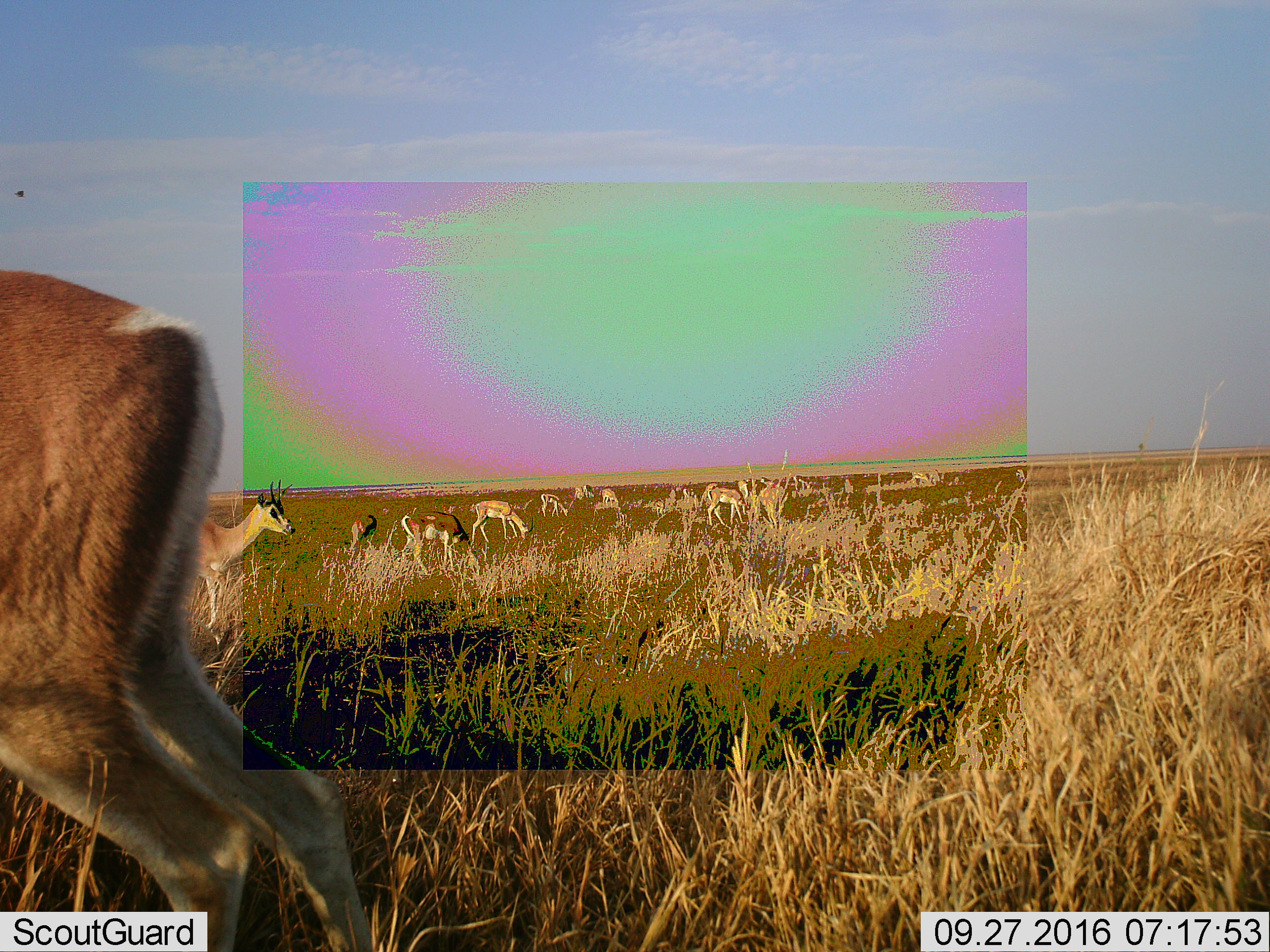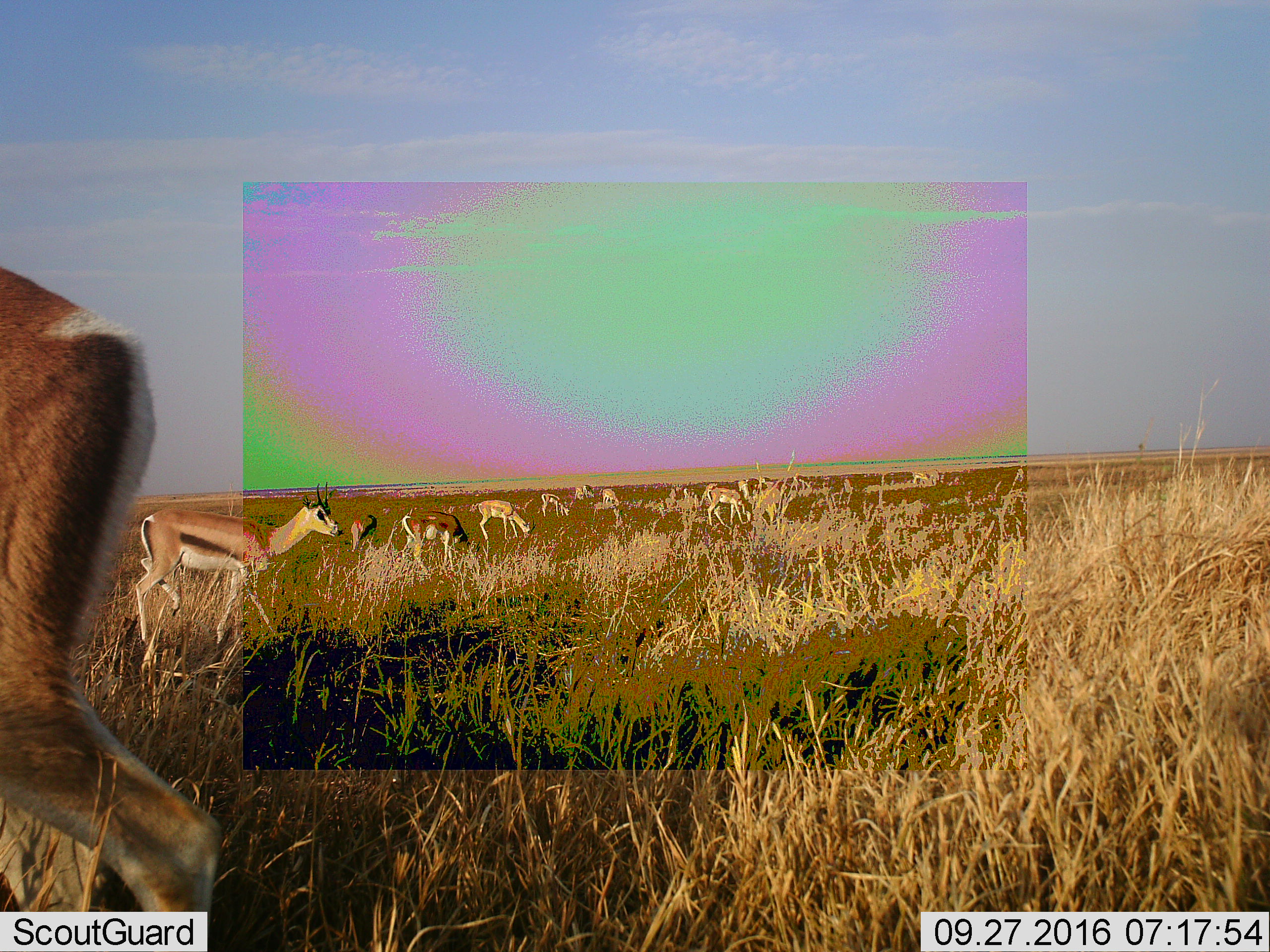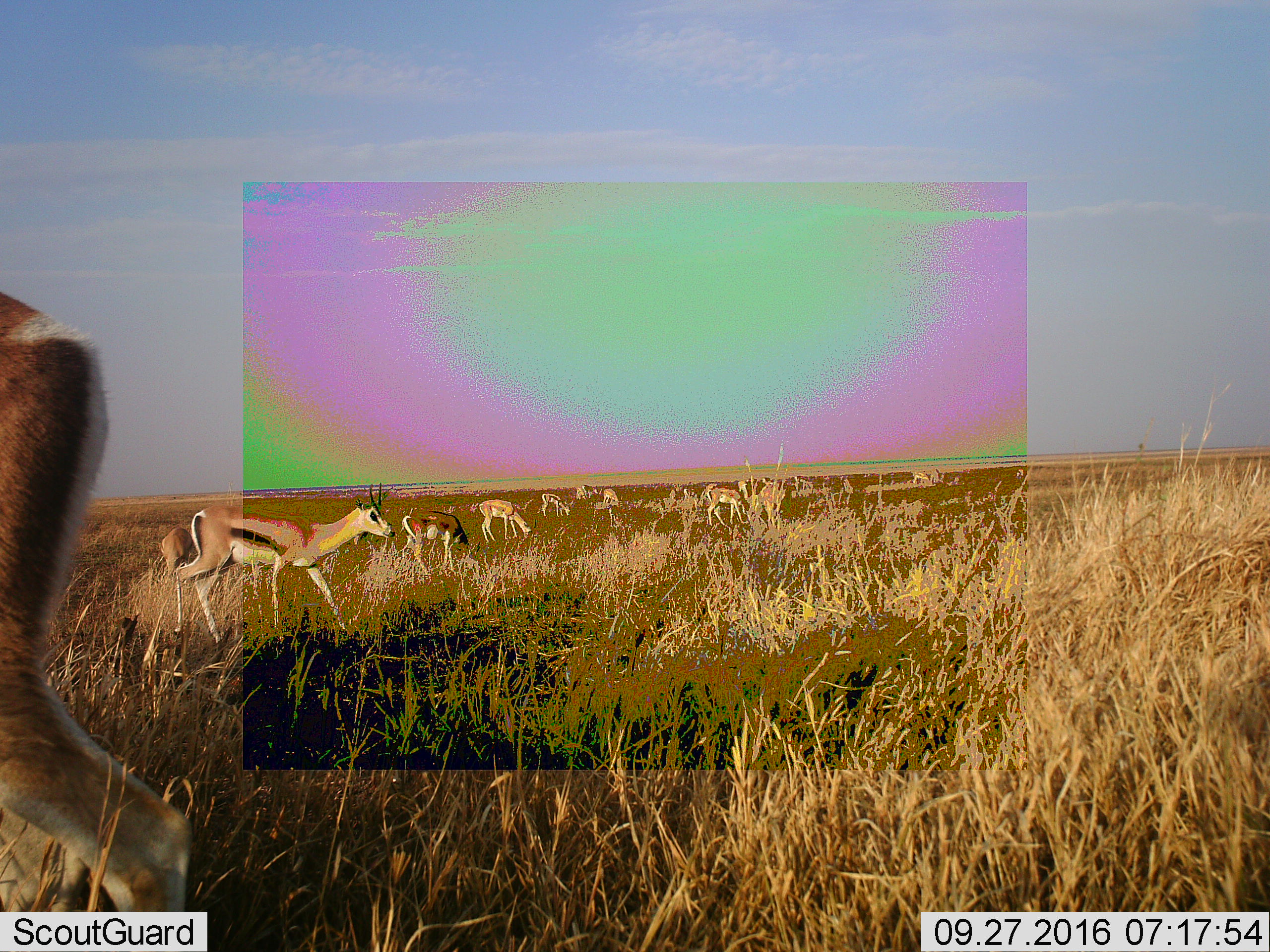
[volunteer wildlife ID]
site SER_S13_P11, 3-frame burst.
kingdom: Animalia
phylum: Chordata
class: Mammalia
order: Artiodactyla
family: Bovidae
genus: Eudorcas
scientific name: Eudorcas thomsonii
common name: thomson's gazelle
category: gazellethomsons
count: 11-50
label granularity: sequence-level